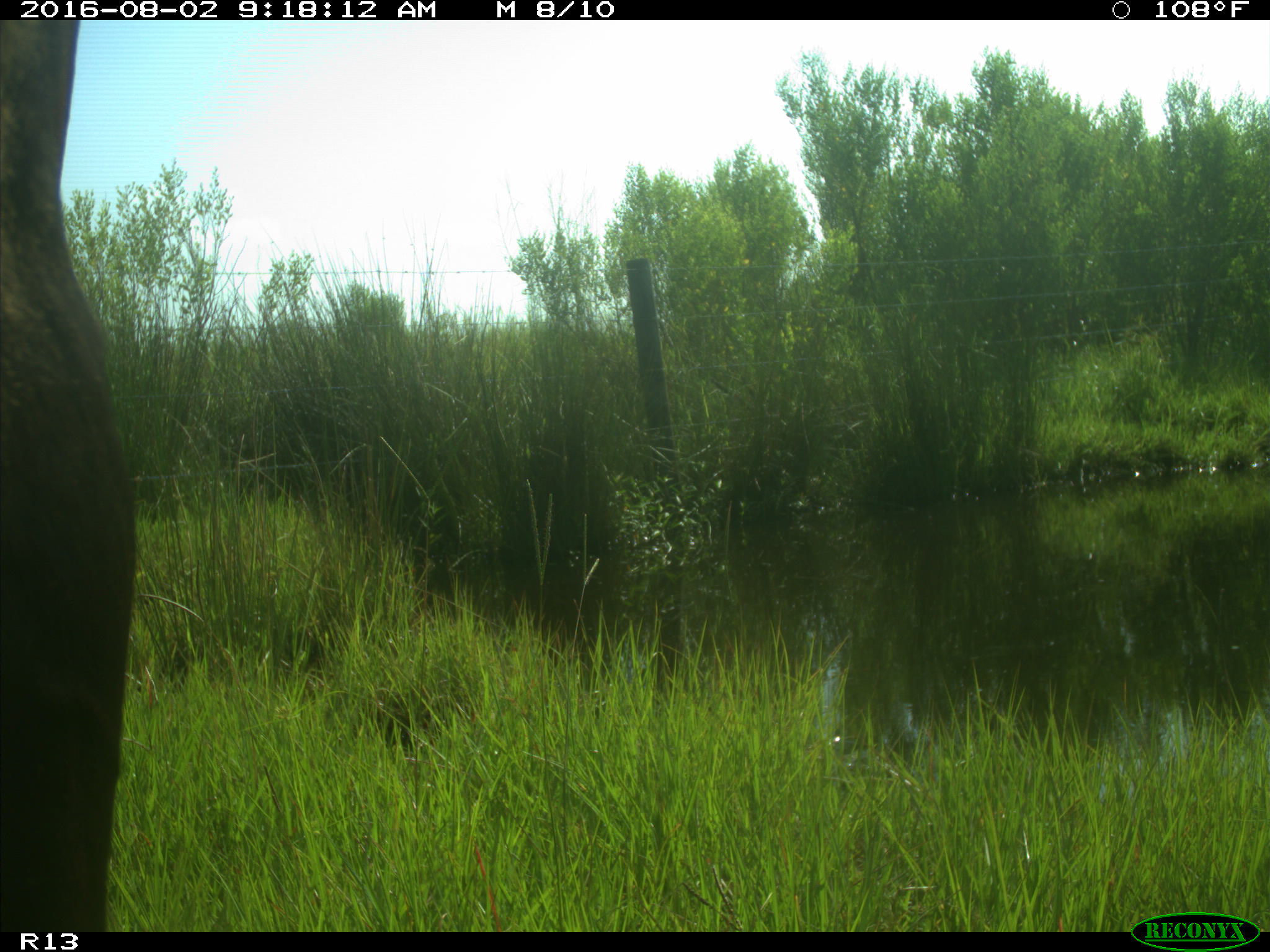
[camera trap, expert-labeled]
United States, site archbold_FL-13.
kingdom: Animalia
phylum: Chordata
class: Mammalia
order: Artiodactyla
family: Bovidae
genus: Bos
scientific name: Bos taurus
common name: domestic cow